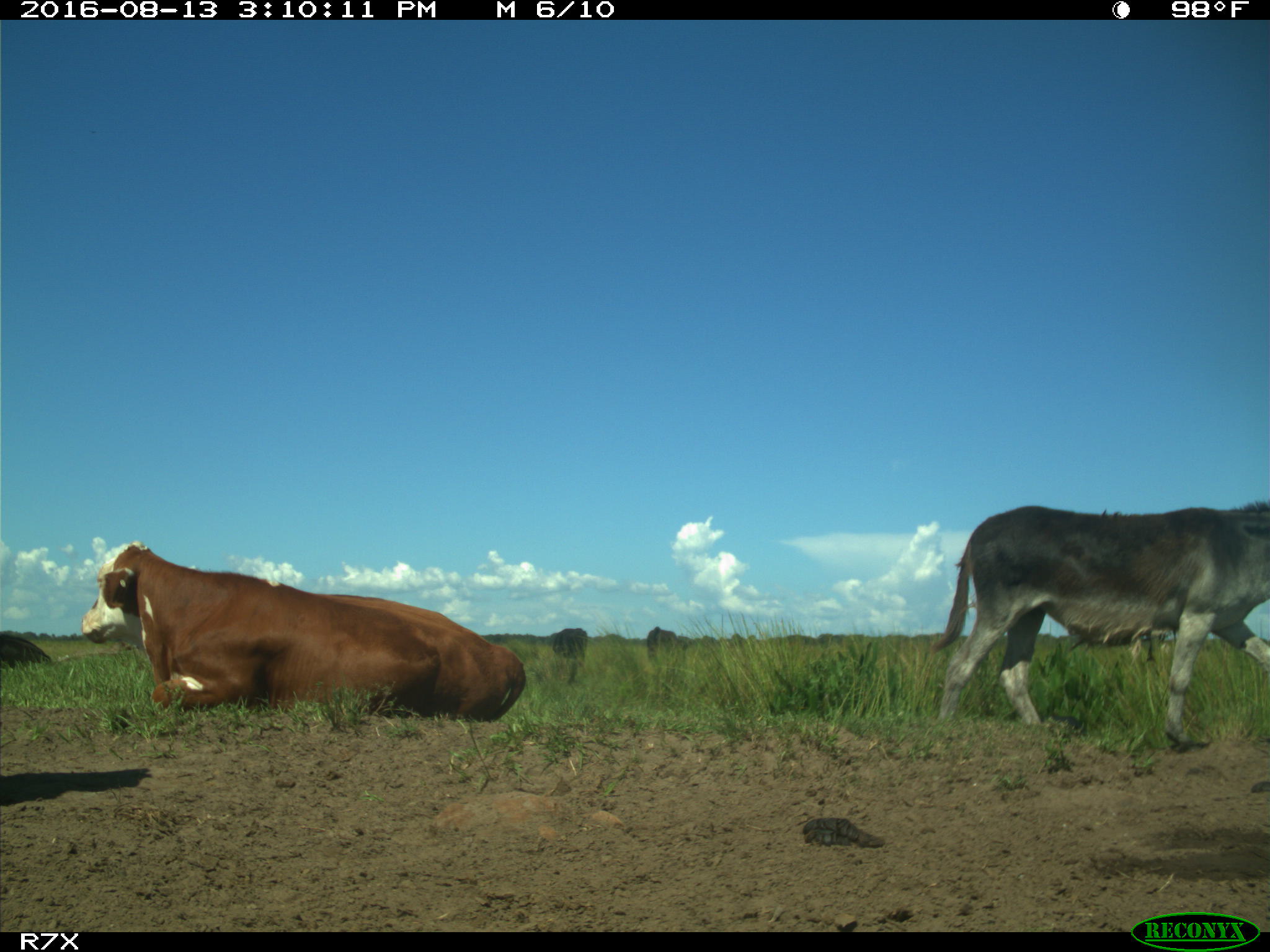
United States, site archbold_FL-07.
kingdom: Animalia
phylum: Chordata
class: Mammalia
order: Artiodactyla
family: Bovidae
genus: Bos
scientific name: Bos taurus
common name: domestic cow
Bos taurus (domestic cow).